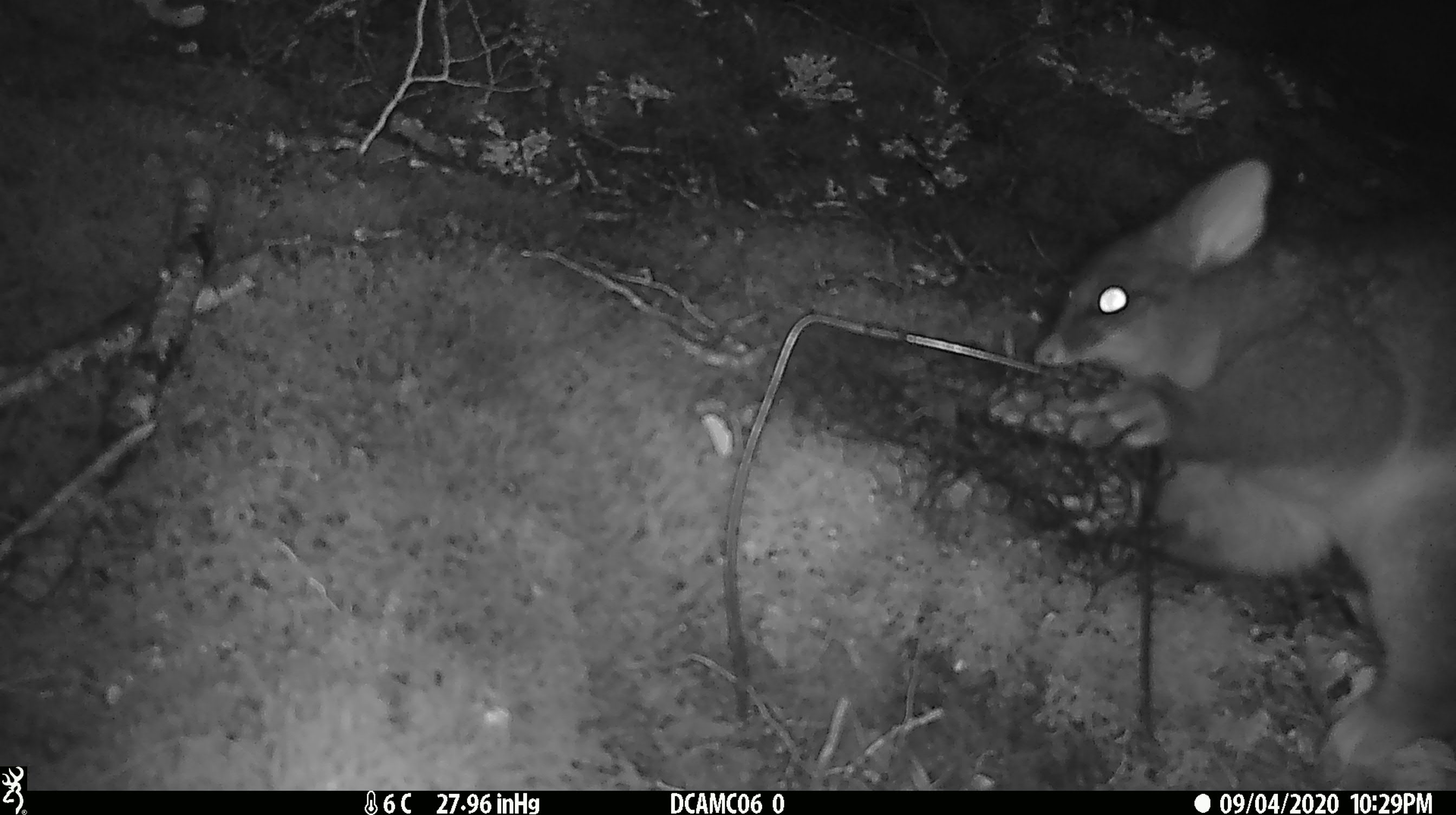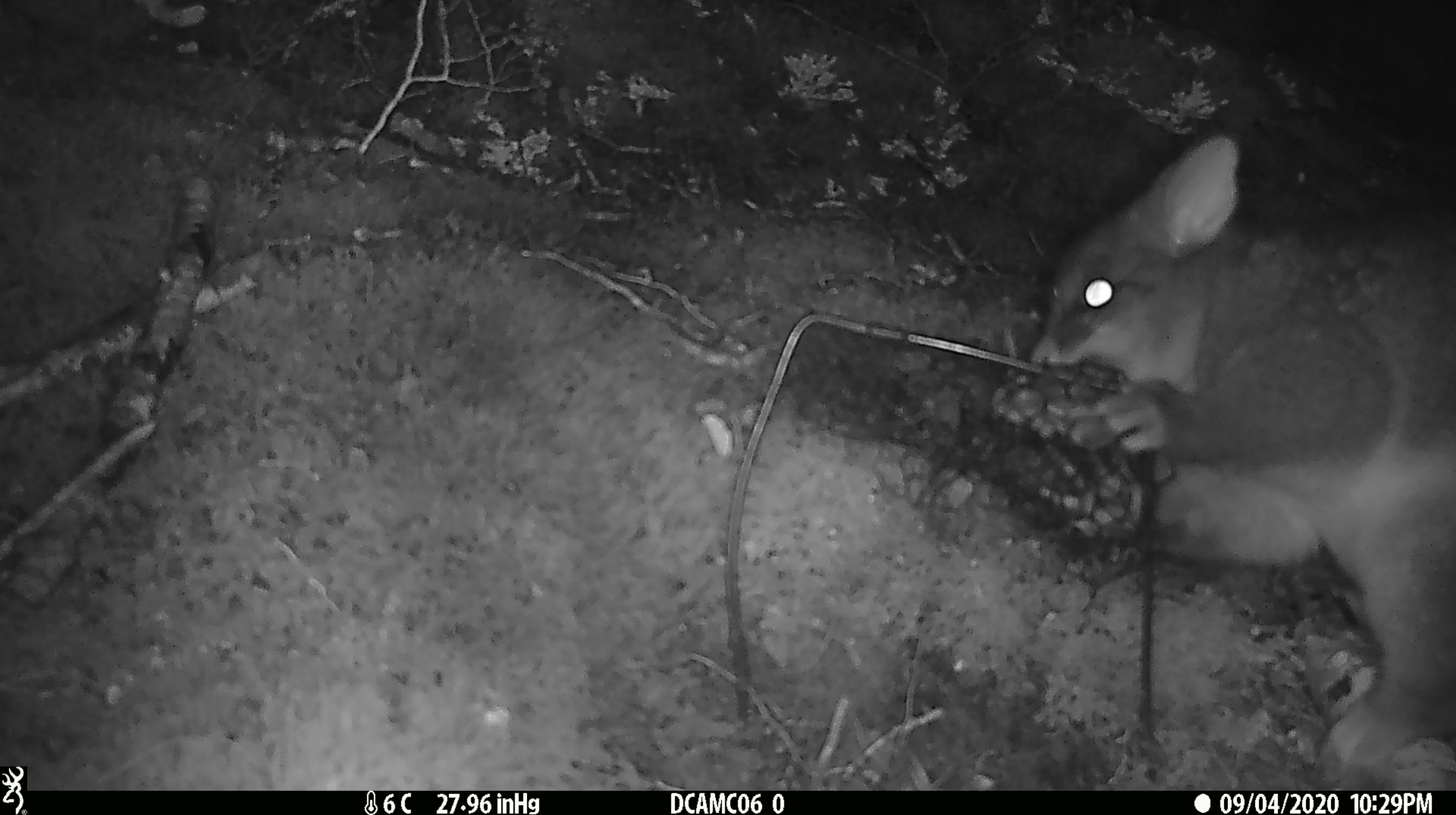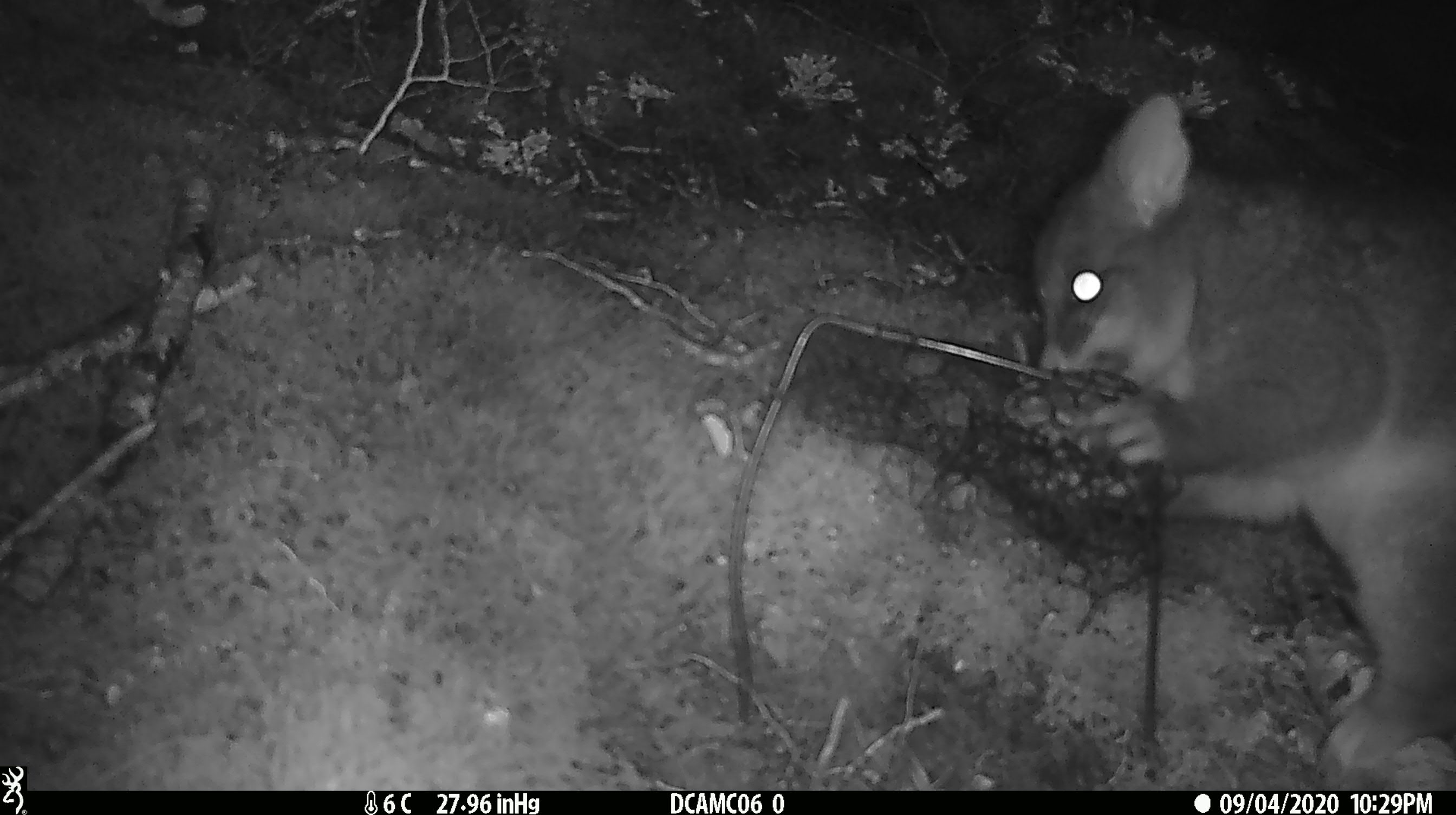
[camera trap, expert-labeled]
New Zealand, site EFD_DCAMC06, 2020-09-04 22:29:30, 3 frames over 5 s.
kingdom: Animalia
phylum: Chordata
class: Mammalia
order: Diprotodontia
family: Phalangeridae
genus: Trichosurus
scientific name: Trichosurus vulpecula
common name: common brushtail possum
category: possum